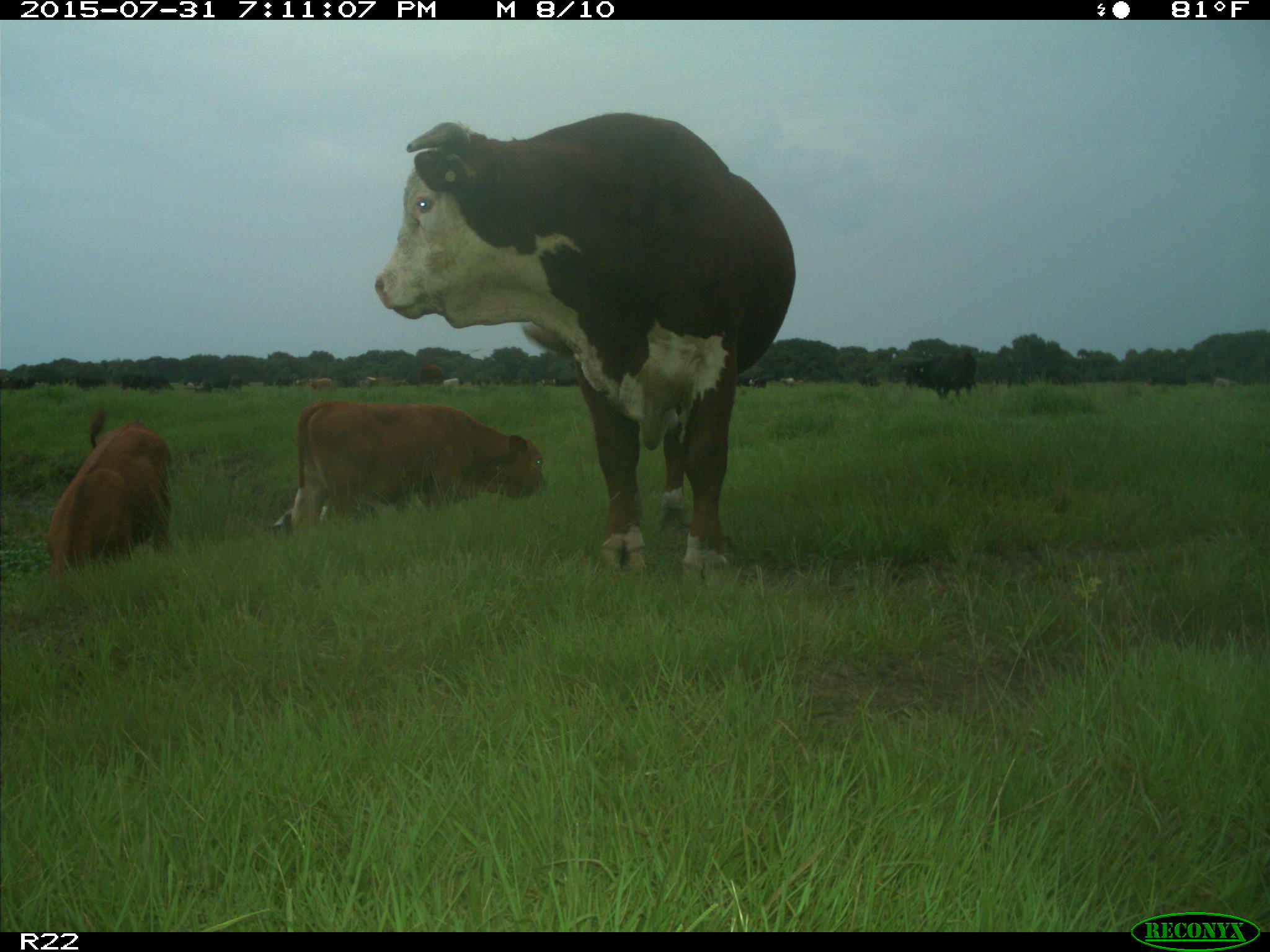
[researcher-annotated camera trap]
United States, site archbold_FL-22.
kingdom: Animalia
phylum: Chordata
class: Mammalia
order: Artiodactyla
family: Bovidae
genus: Bos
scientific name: Bos taurus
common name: domestic cow